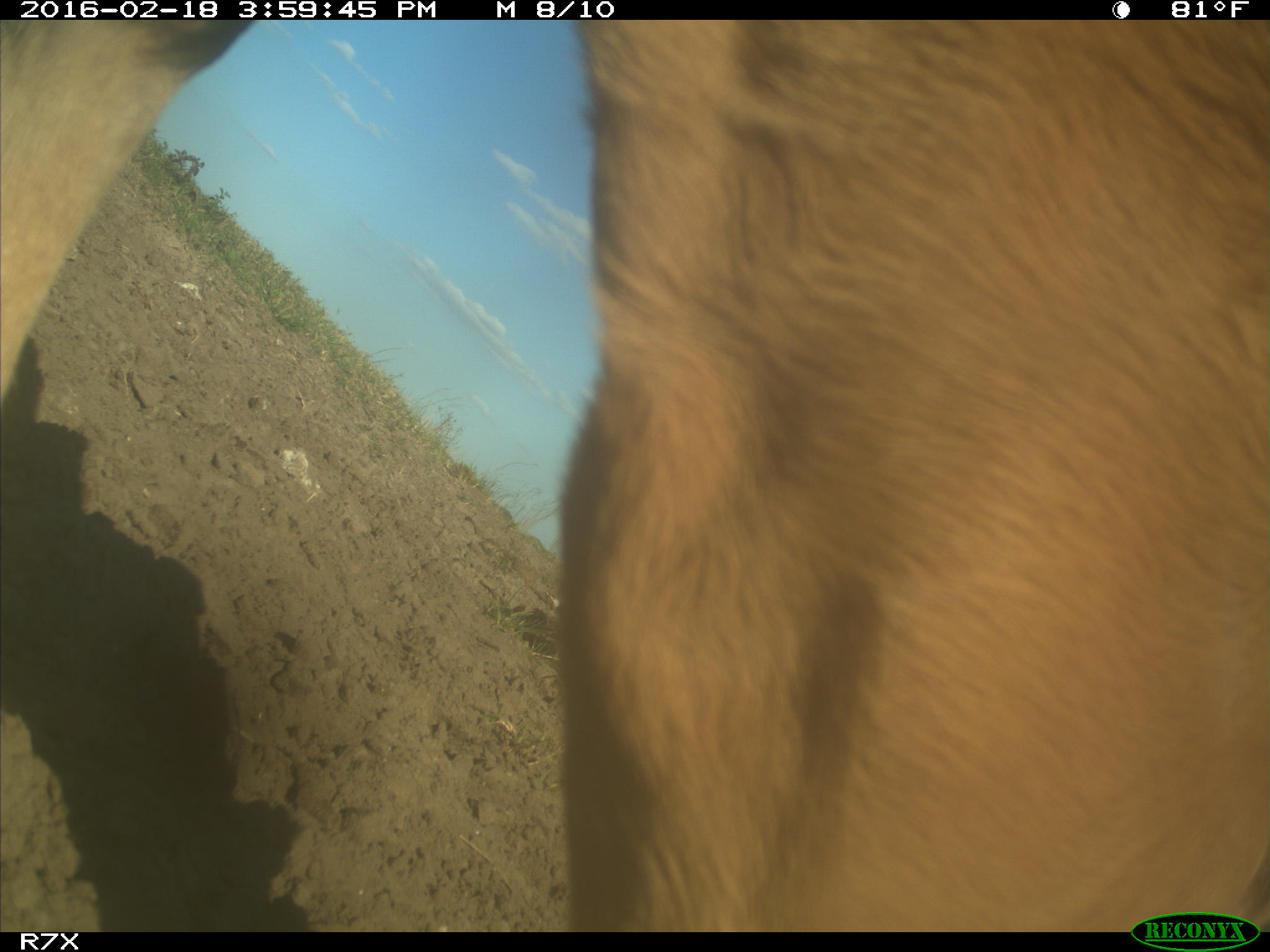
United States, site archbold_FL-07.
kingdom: Animalia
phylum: Chordata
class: Mammalia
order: Artiodactyla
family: Bovidae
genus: Bos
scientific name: Bos taurus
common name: domestic cow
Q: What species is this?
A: Bos taurus (domestic cow).